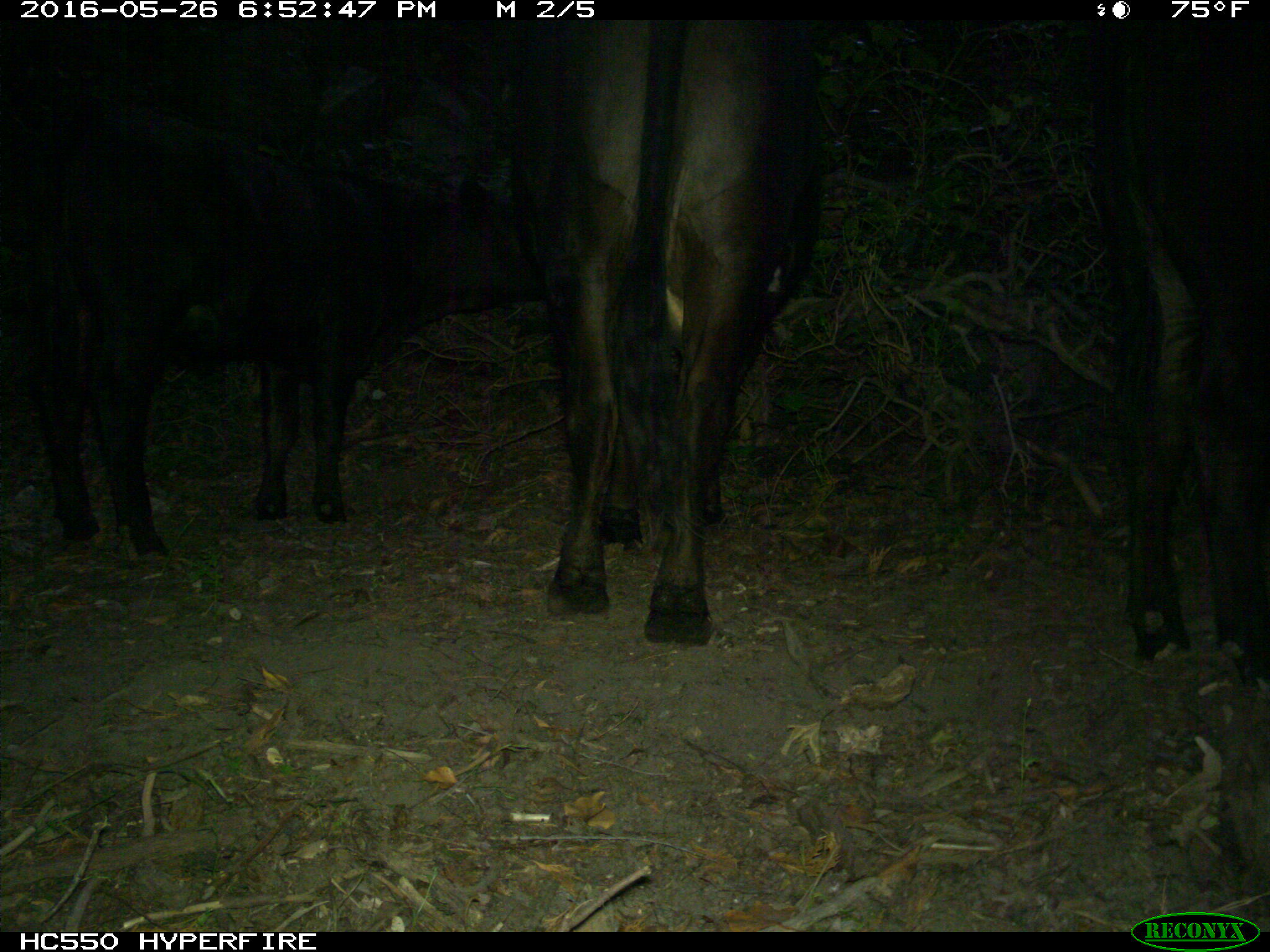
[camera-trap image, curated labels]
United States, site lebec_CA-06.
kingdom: Animalia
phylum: Chordata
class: Mammalia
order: Artiodactyla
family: Bovidae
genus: Bos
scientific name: Bos taurus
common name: domestic cow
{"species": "Bos taurus (domestic cow)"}